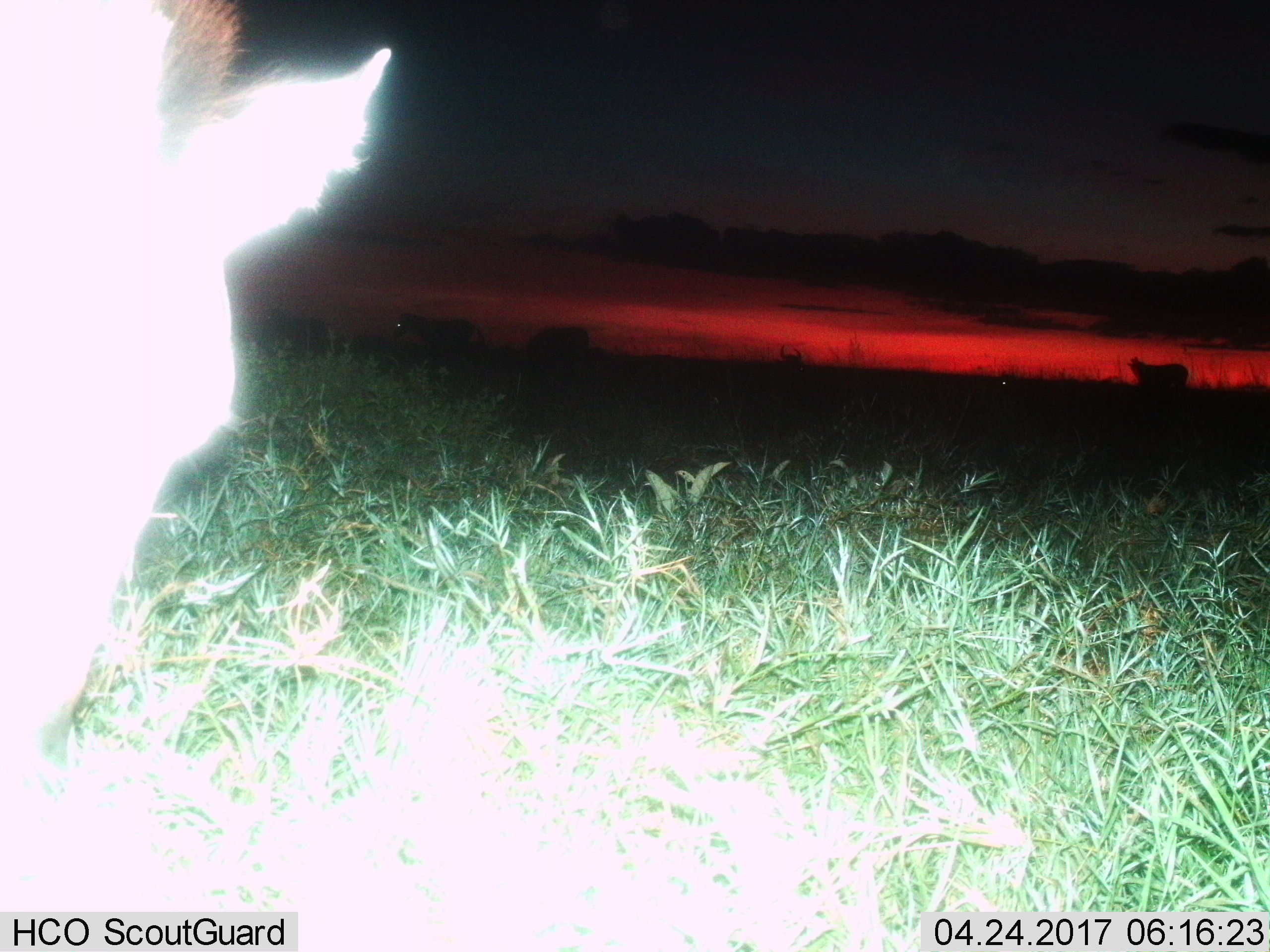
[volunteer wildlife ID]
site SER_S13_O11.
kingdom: Animalia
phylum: Chordata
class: Mammalia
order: Perissodactyla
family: Equidae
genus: Equus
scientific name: Equus quagga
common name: plains zebra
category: zebraplains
Zebraplains (plains zebra) (Equus quagga), count 2. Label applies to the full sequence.